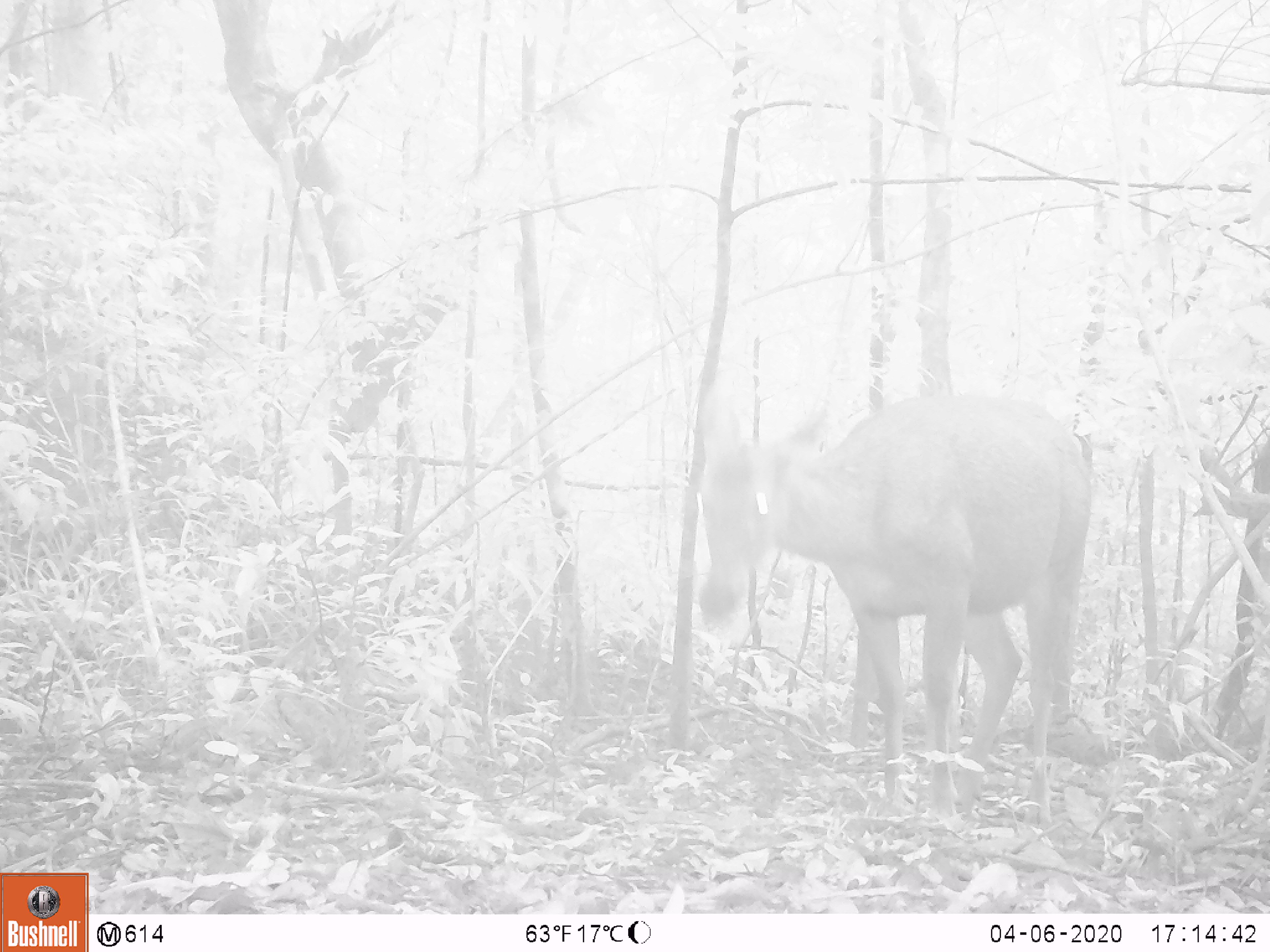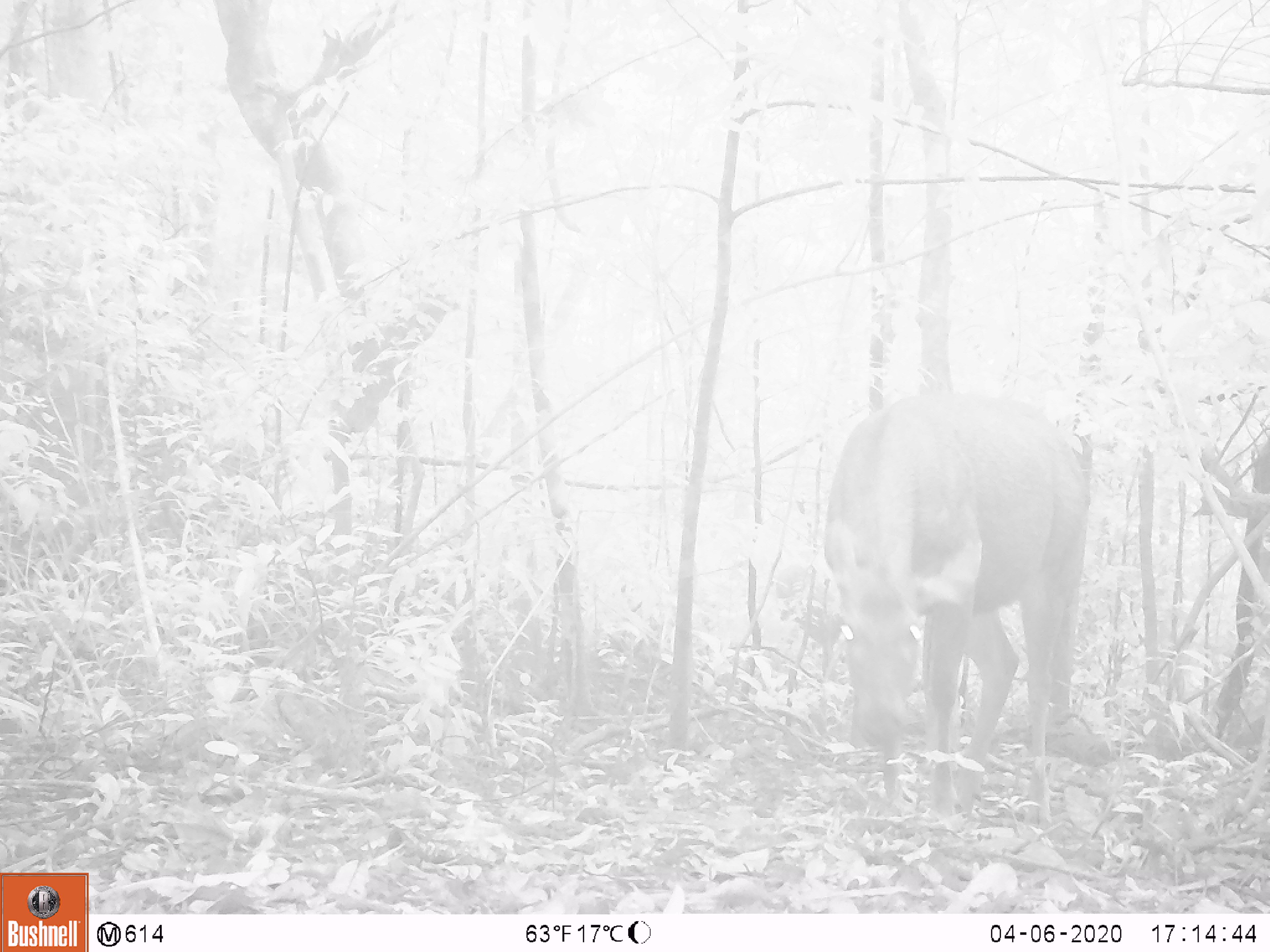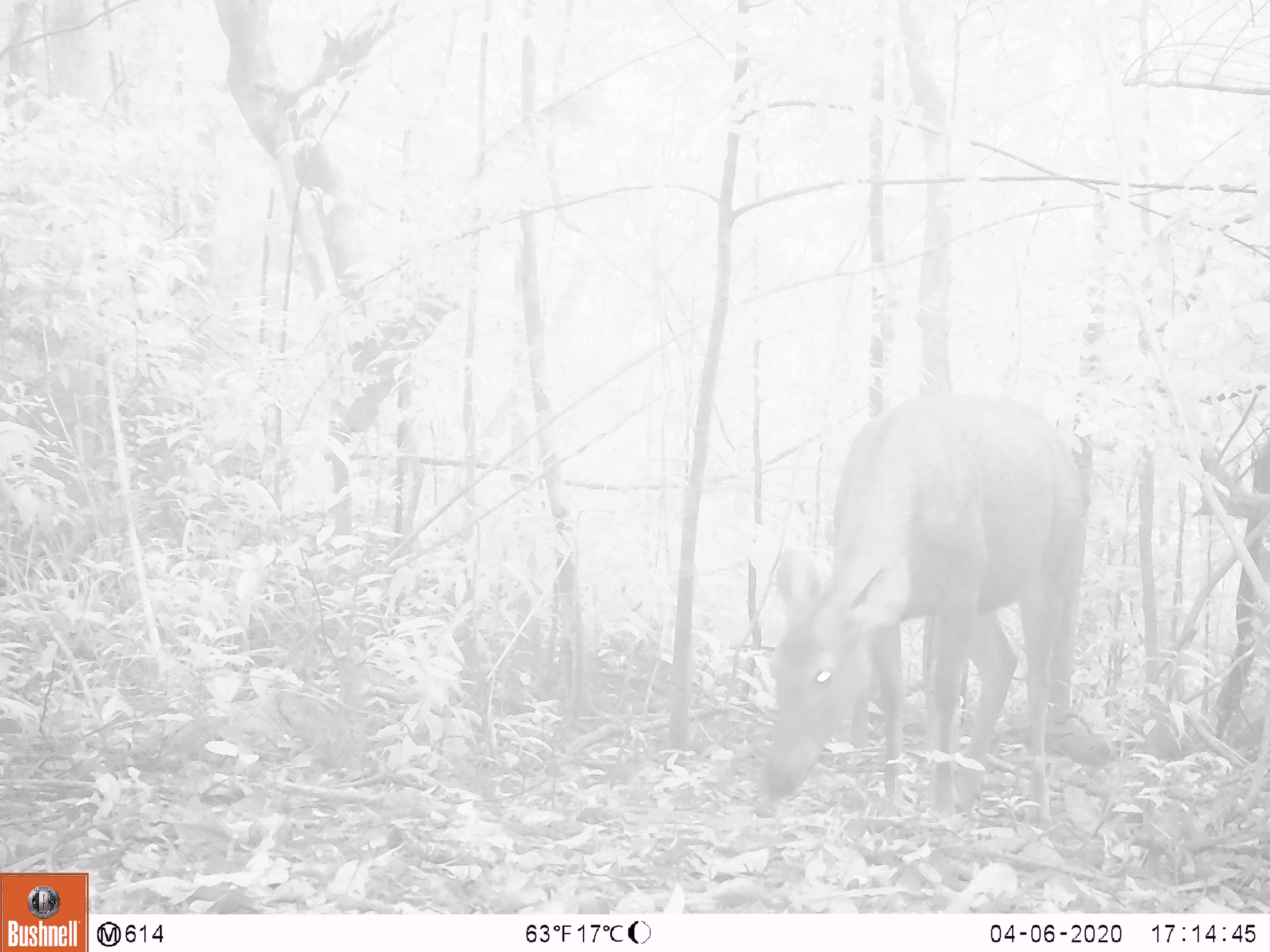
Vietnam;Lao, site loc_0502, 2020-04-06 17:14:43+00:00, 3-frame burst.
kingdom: Animalia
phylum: Chordata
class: Mammalia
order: Artiodactyla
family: Cervidae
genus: Rusa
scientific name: Rusa unicolor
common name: sambar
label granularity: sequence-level